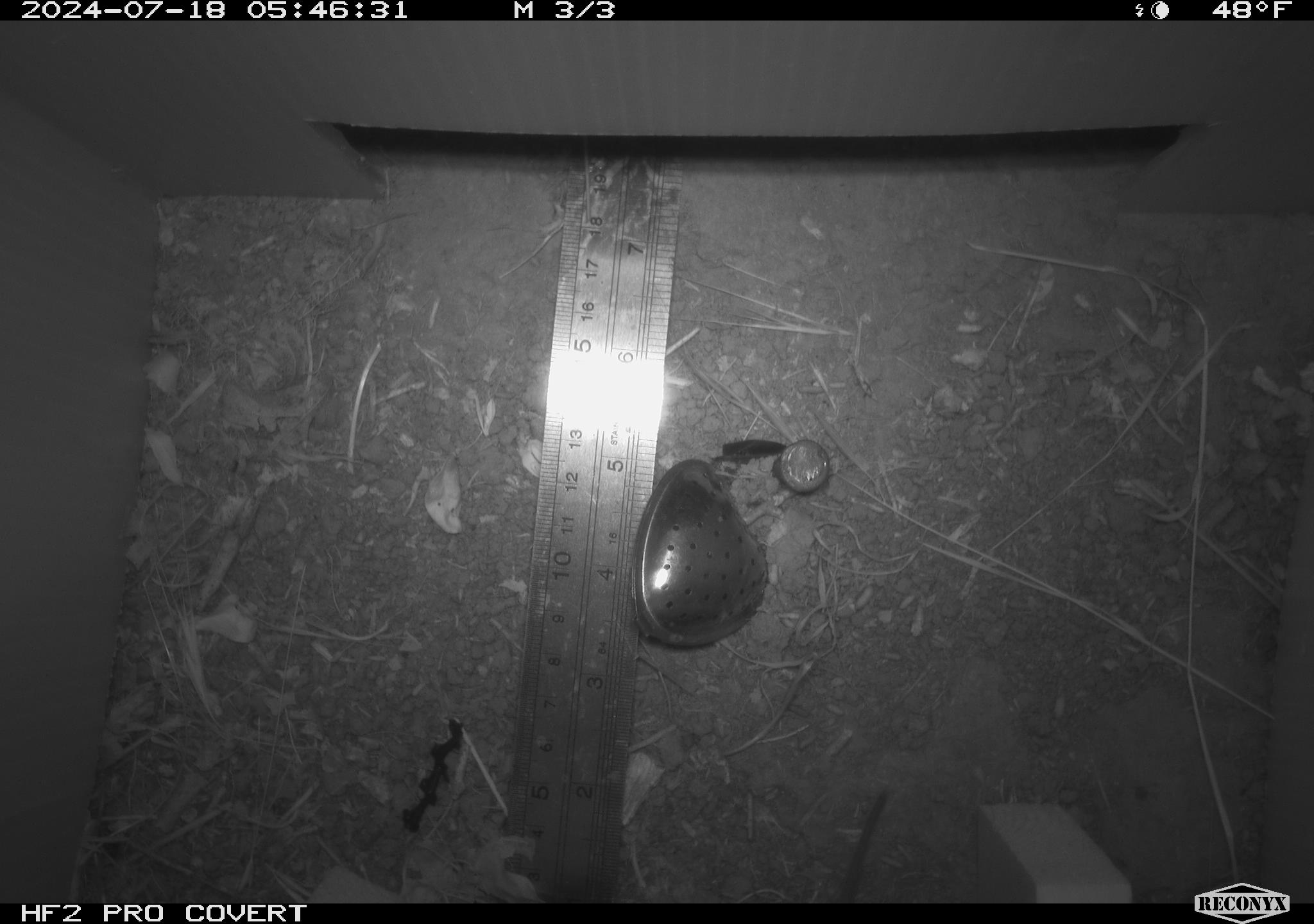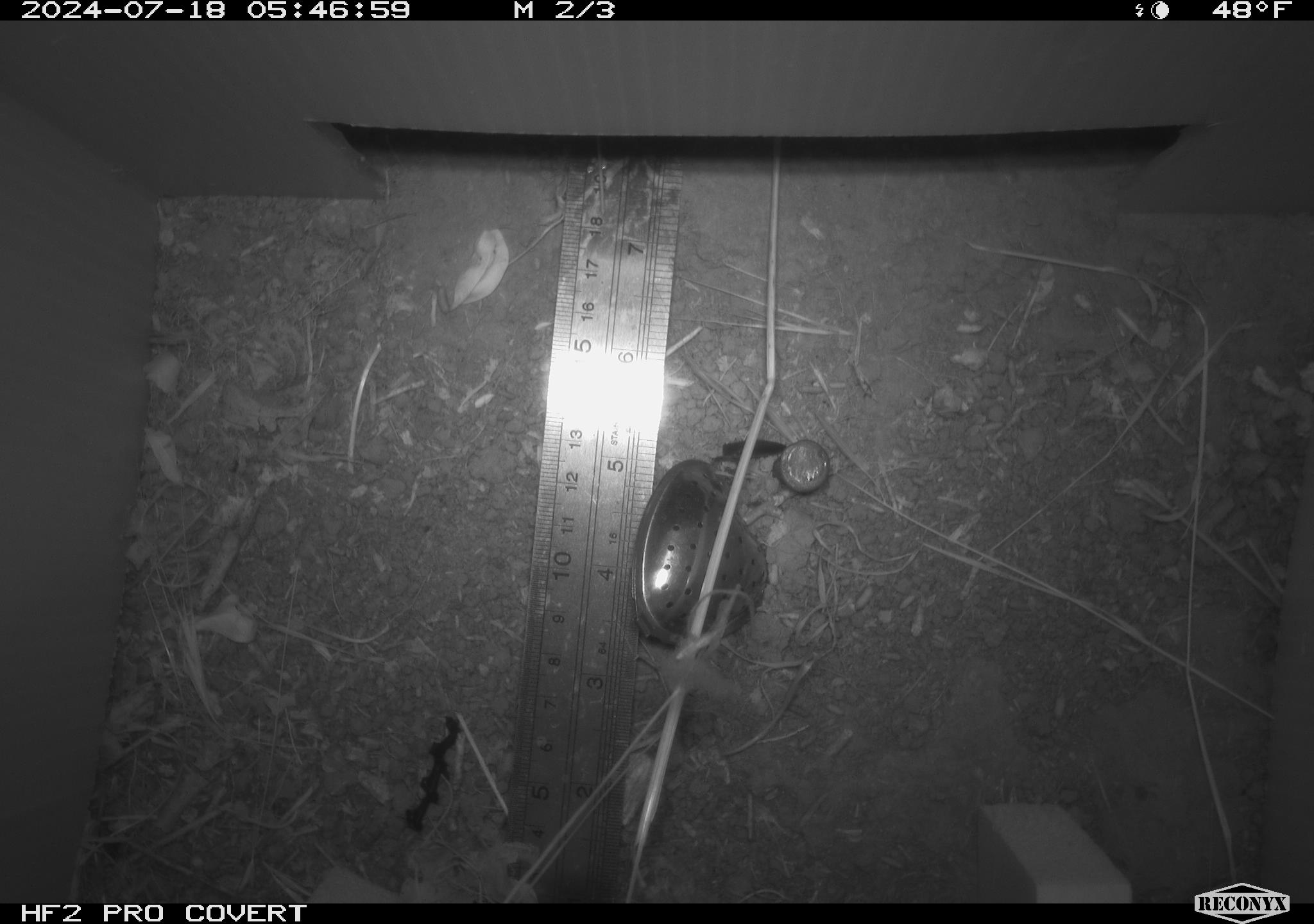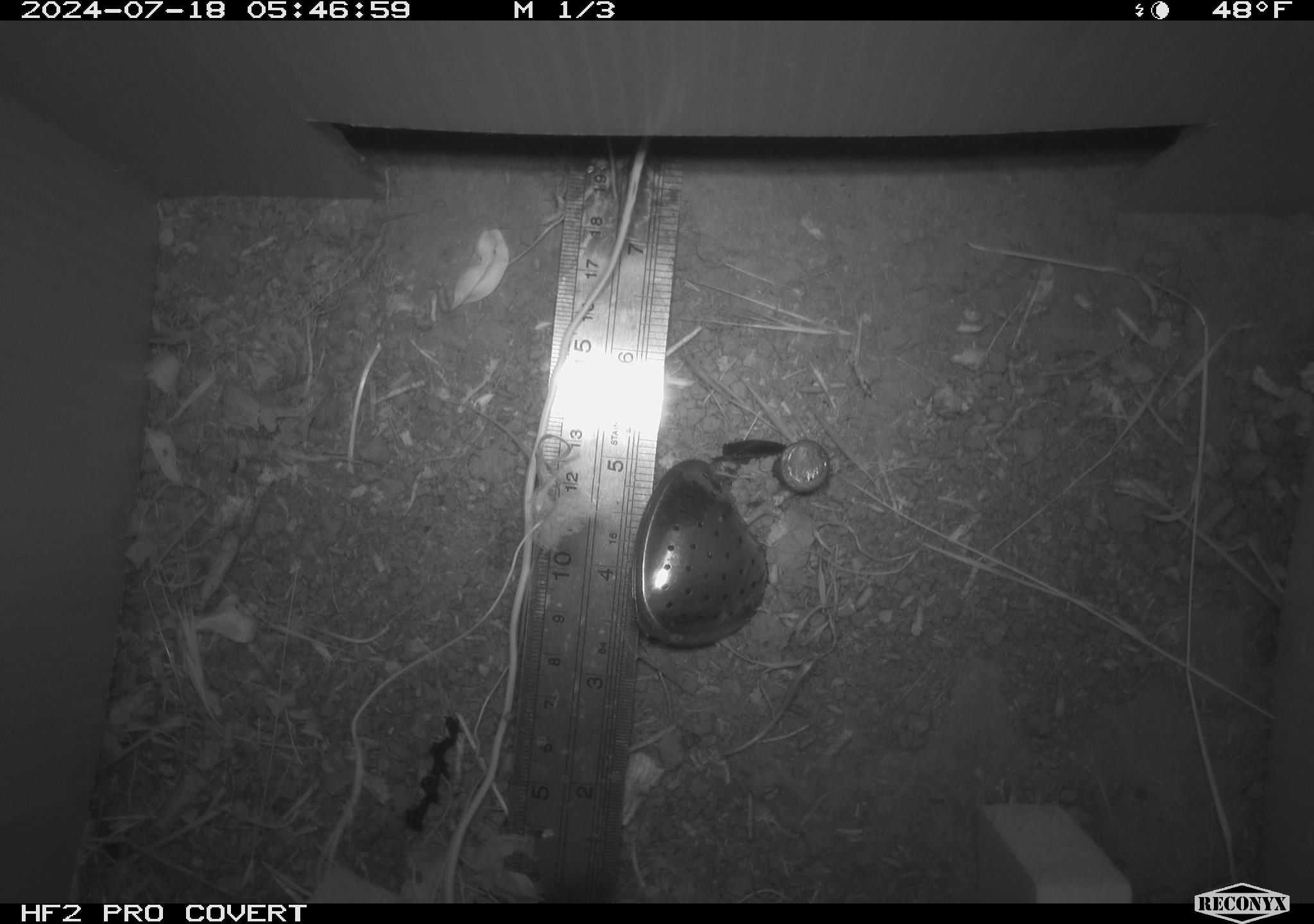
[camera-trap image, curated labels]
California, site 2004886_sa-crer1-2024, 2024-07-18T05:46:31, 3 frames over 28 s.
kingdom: Animalia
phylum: Chordata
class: Mammalia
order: Rodentia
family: Cricetidae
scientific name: Arvicolinae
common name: voles, lemmings, and muskrats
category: arvicolinae subfamily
Arvicolinae subfamily (voles, lemmings, and muskrats) (Arvicolinae).